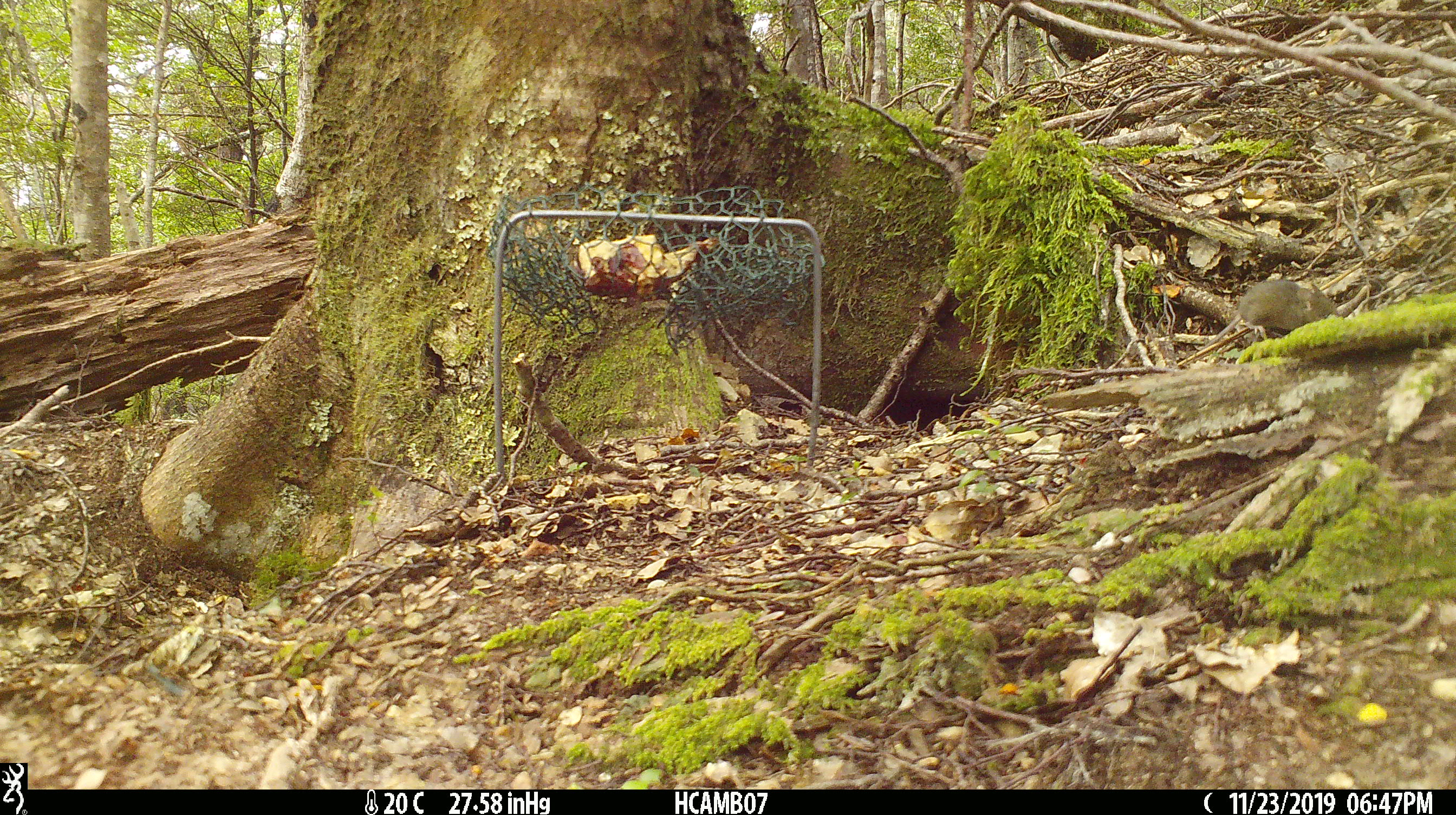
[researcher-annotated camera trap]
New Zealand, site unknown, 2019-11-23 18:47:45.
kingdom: Animalia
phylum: Chordata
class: Mammalia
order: Rodentia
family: Muridae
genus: Mus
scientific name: Mus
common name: mouse